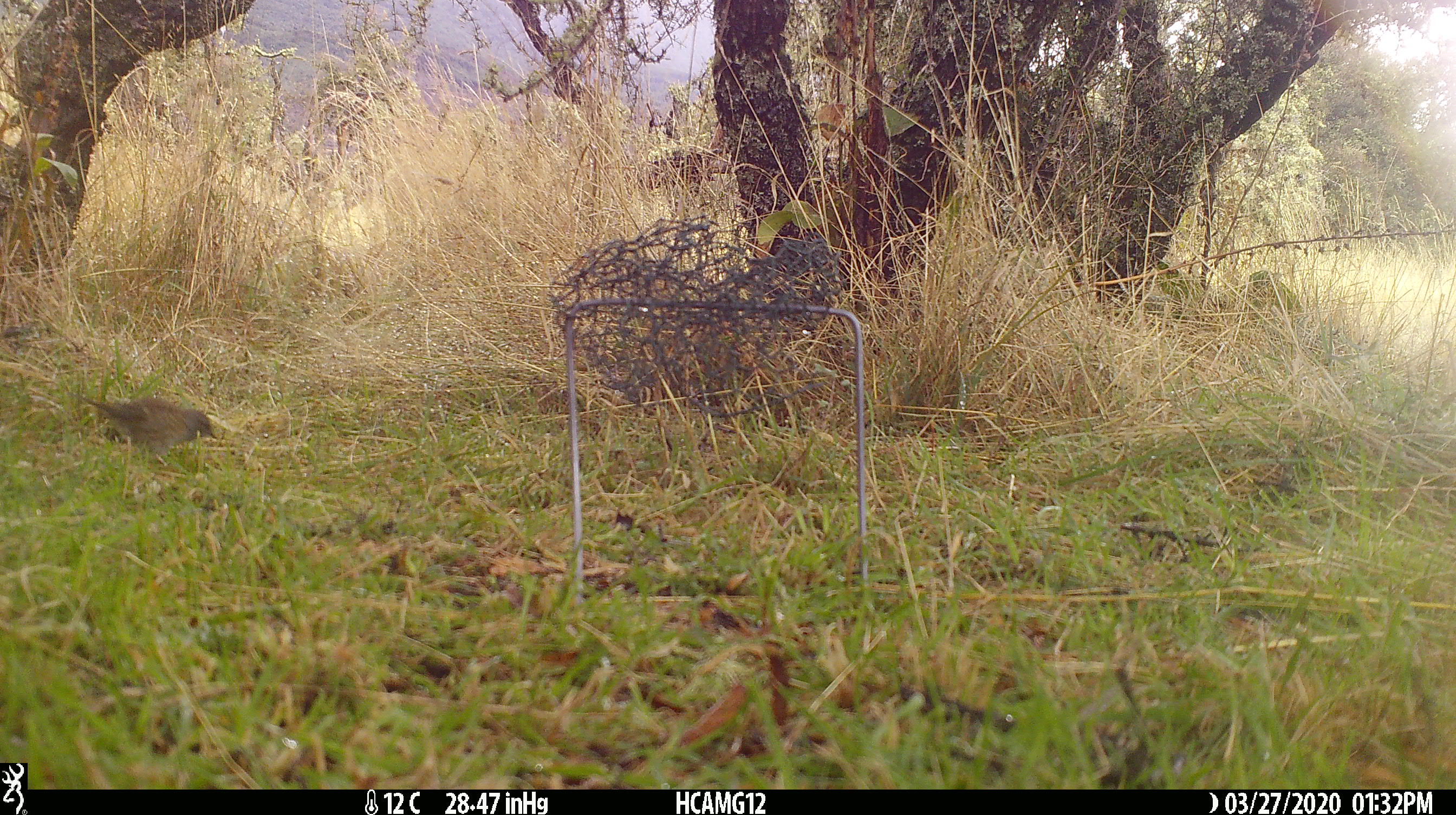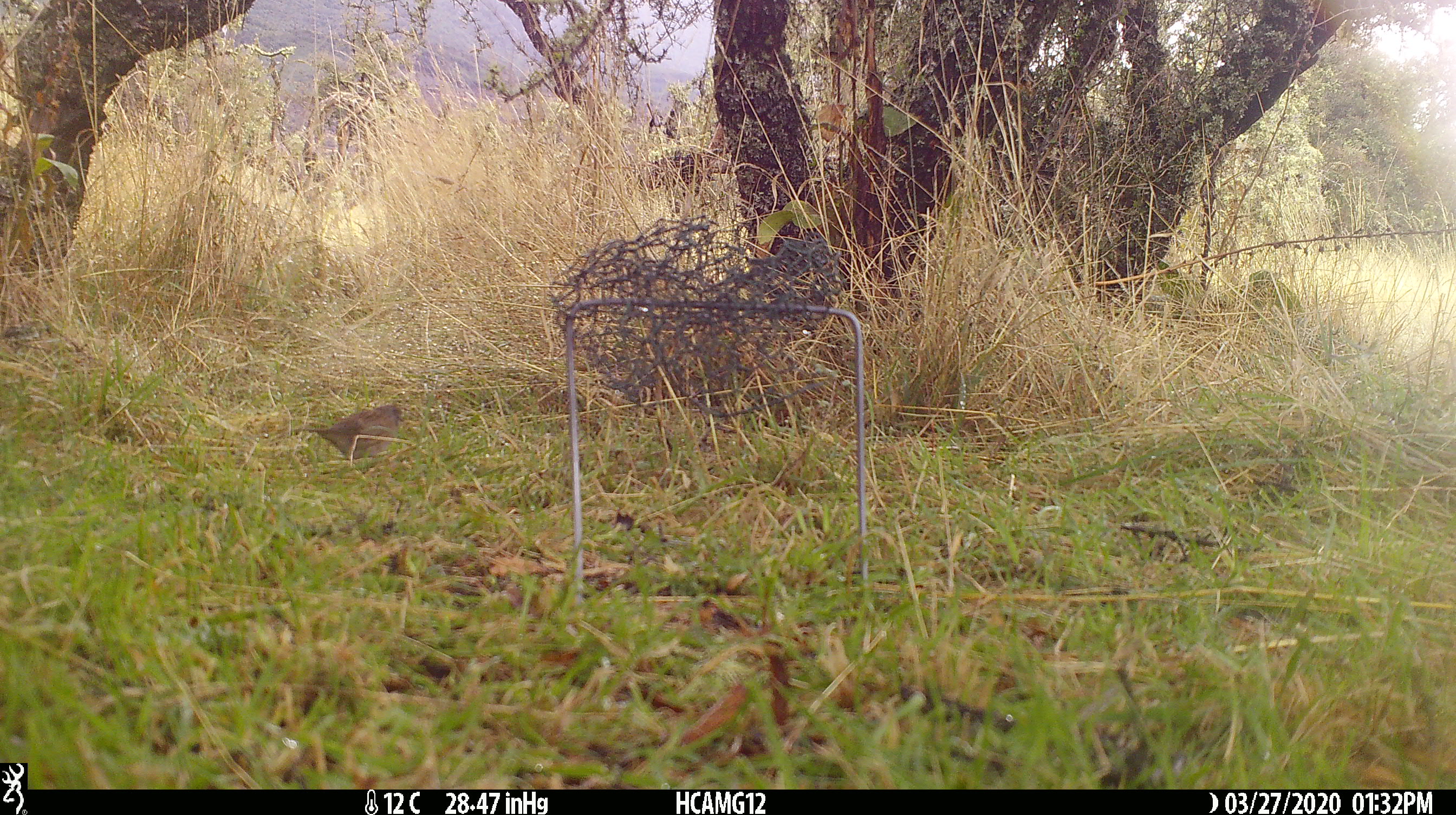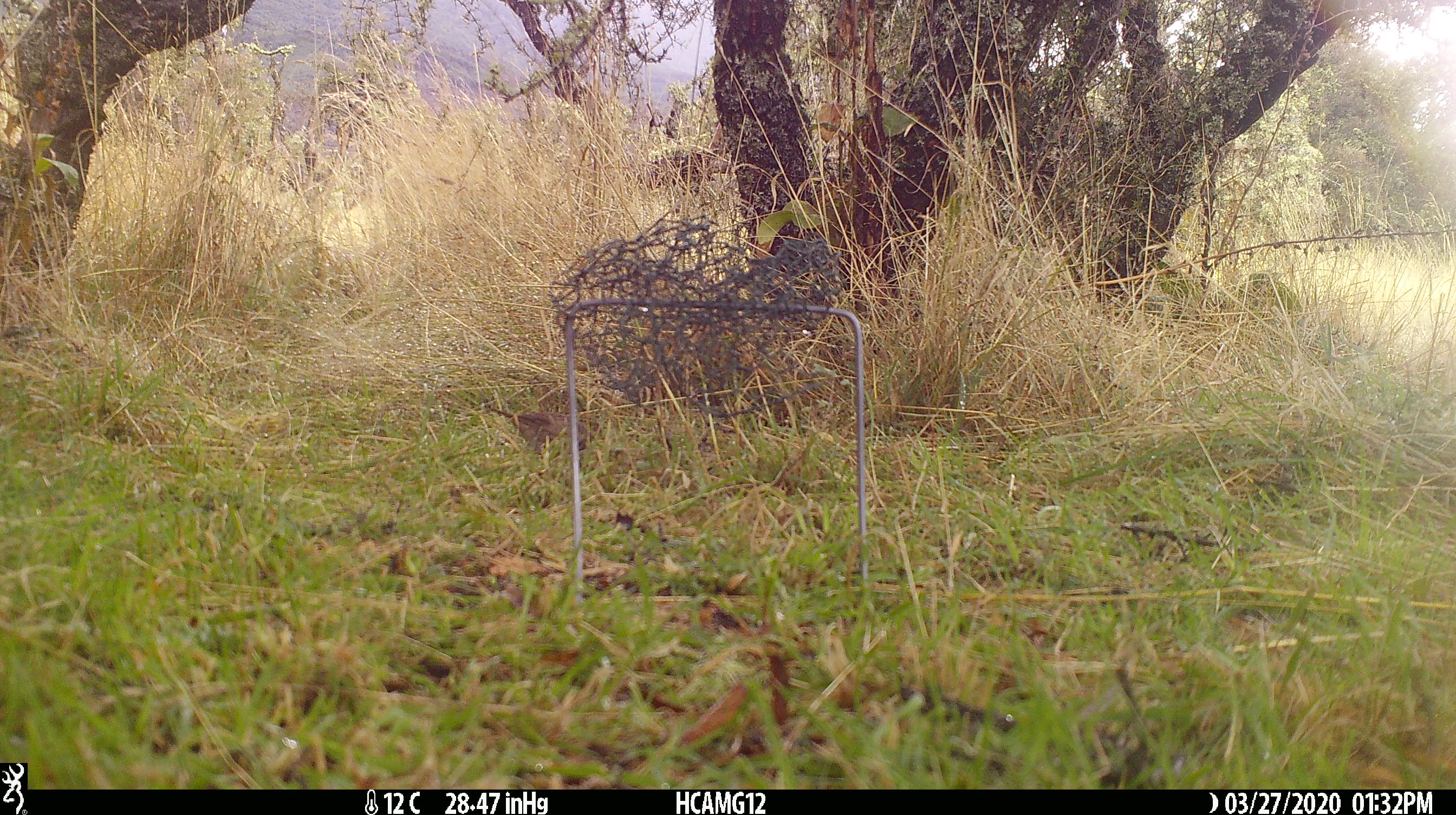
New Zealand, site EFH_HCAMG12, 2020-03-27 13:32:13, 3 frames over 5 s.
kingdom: Animalia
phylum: Chordata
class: Aves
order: Passeriformes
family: Prunellidae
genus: Prunella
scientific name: Prunella modularis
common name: dunnock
Dunnock (Prunella modularis).